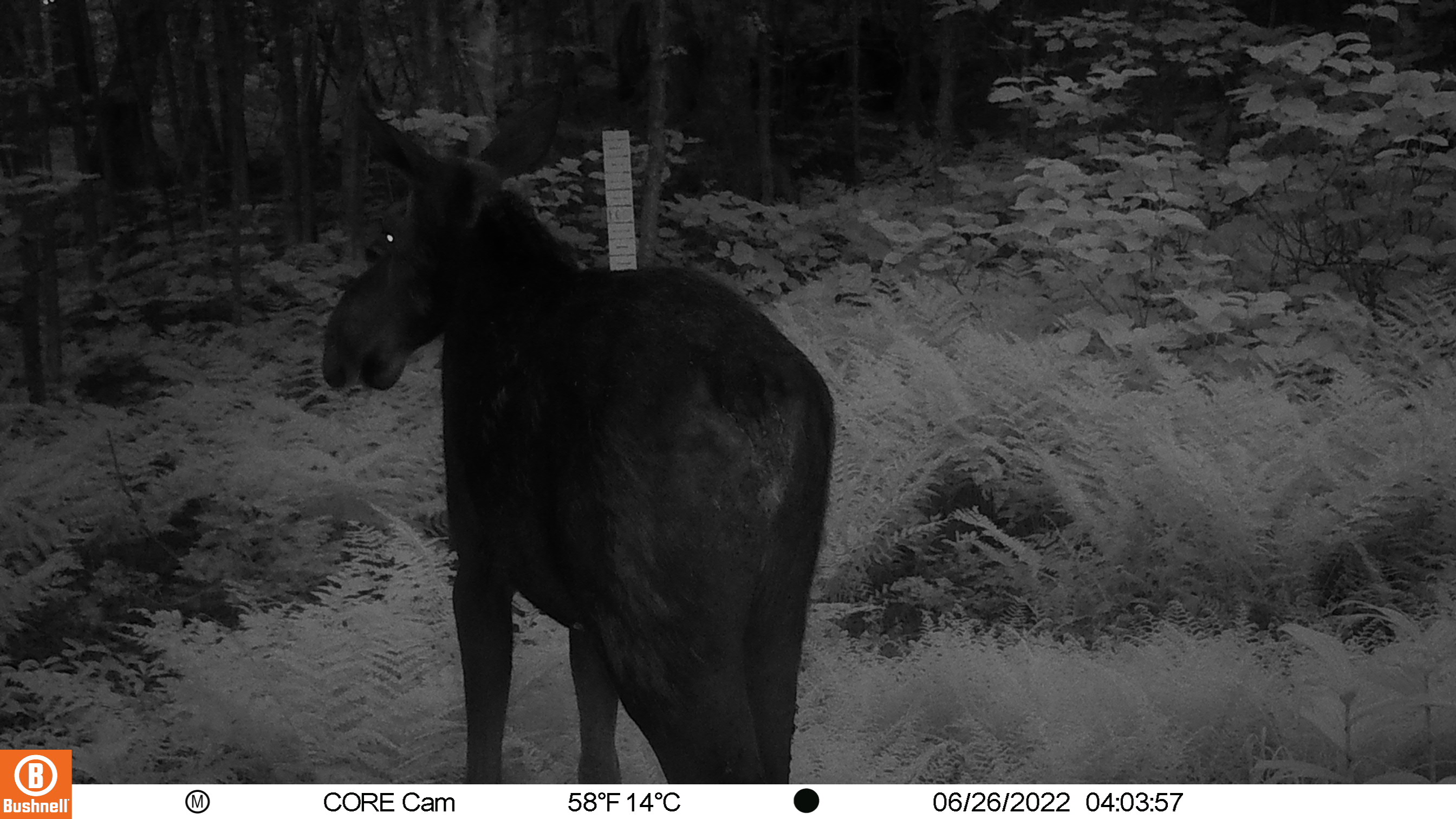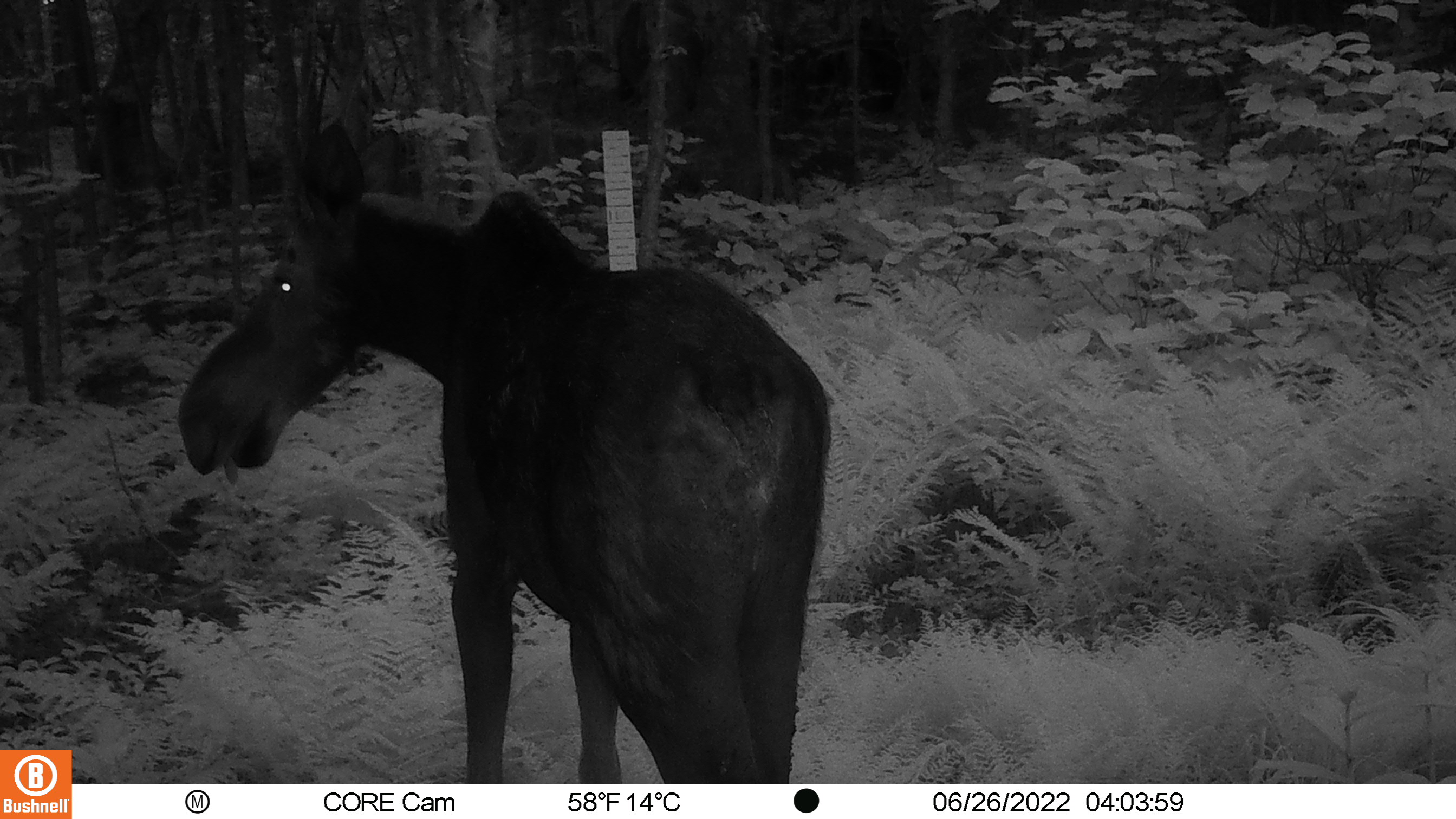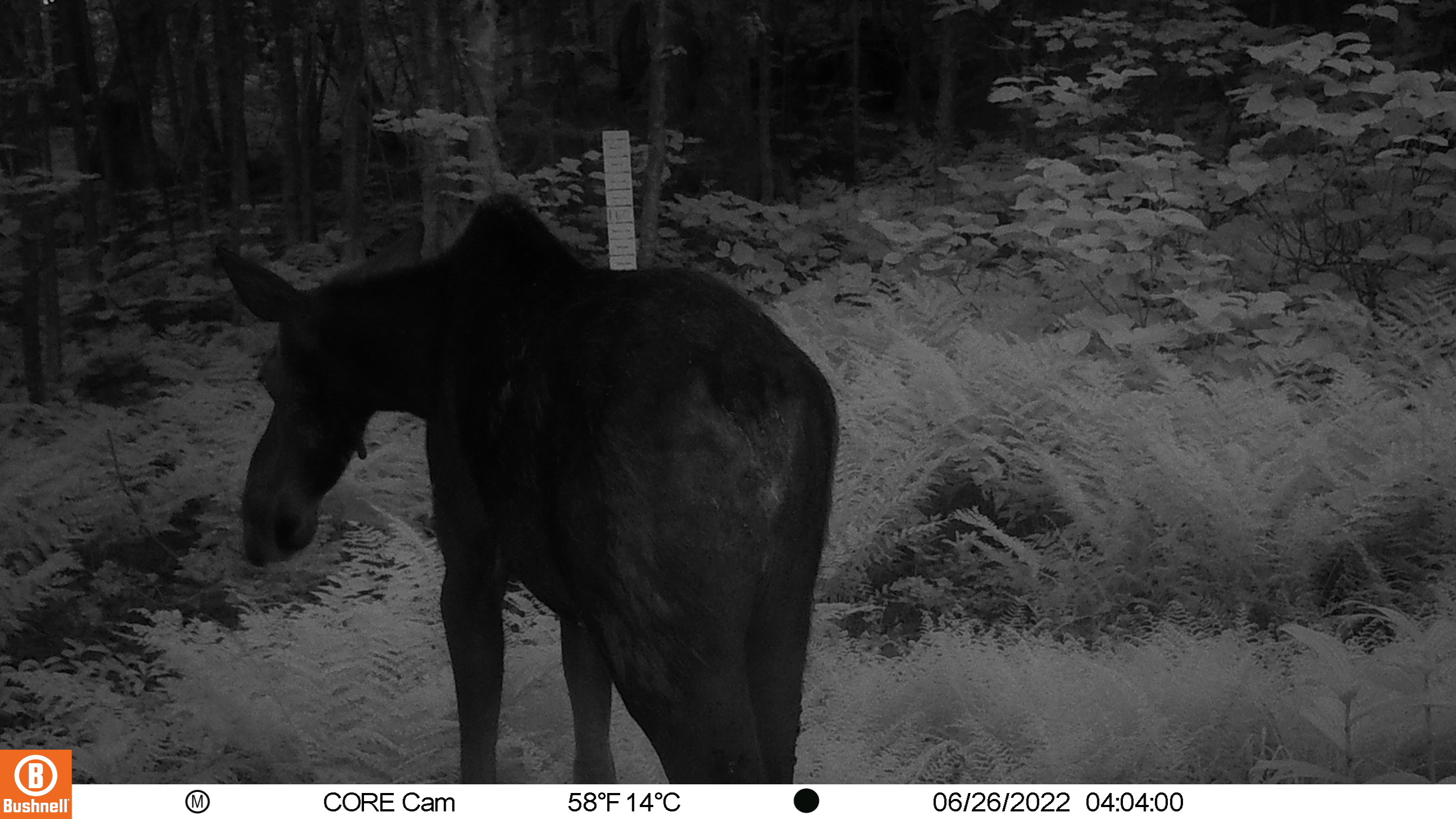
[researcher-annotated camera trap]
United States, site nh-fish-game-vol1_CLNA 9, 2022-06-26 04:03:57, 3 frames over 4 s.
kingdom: Animalia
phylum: Chordata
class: Mammalia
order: Artiodactyla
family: Cervidae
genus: Alces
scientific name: Alces alces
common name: moose